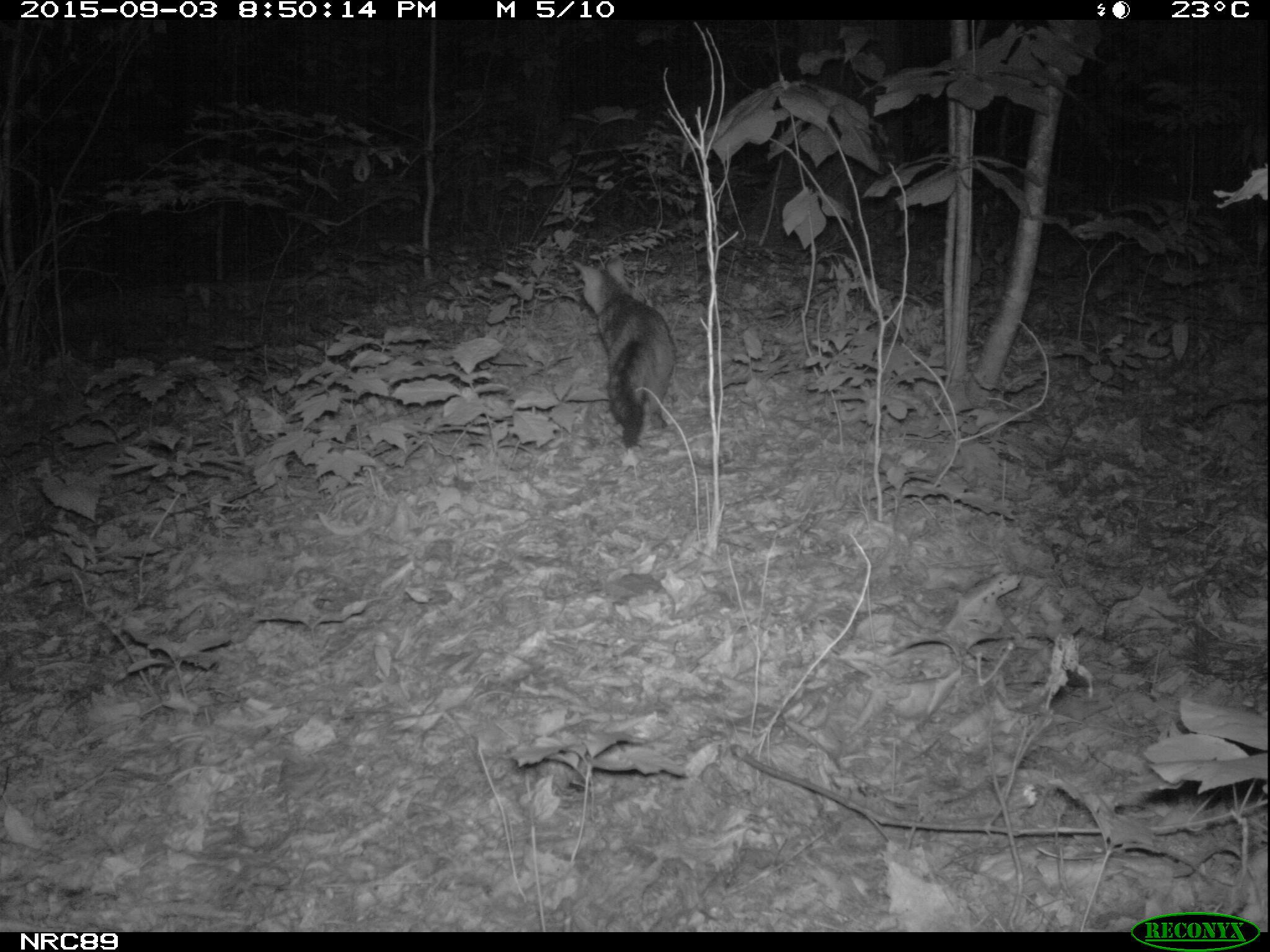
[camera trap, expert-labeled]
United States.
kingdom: Animalia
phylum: Chordata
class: Mammalia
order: Carnivora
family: Canidae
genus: Urocyon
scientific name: Urocyon cinereoargenteus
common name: gray fox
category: Grey Fox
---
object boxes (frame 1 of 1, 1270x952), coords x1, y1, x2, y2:
Grey Fox: 572, 252, 685, 461